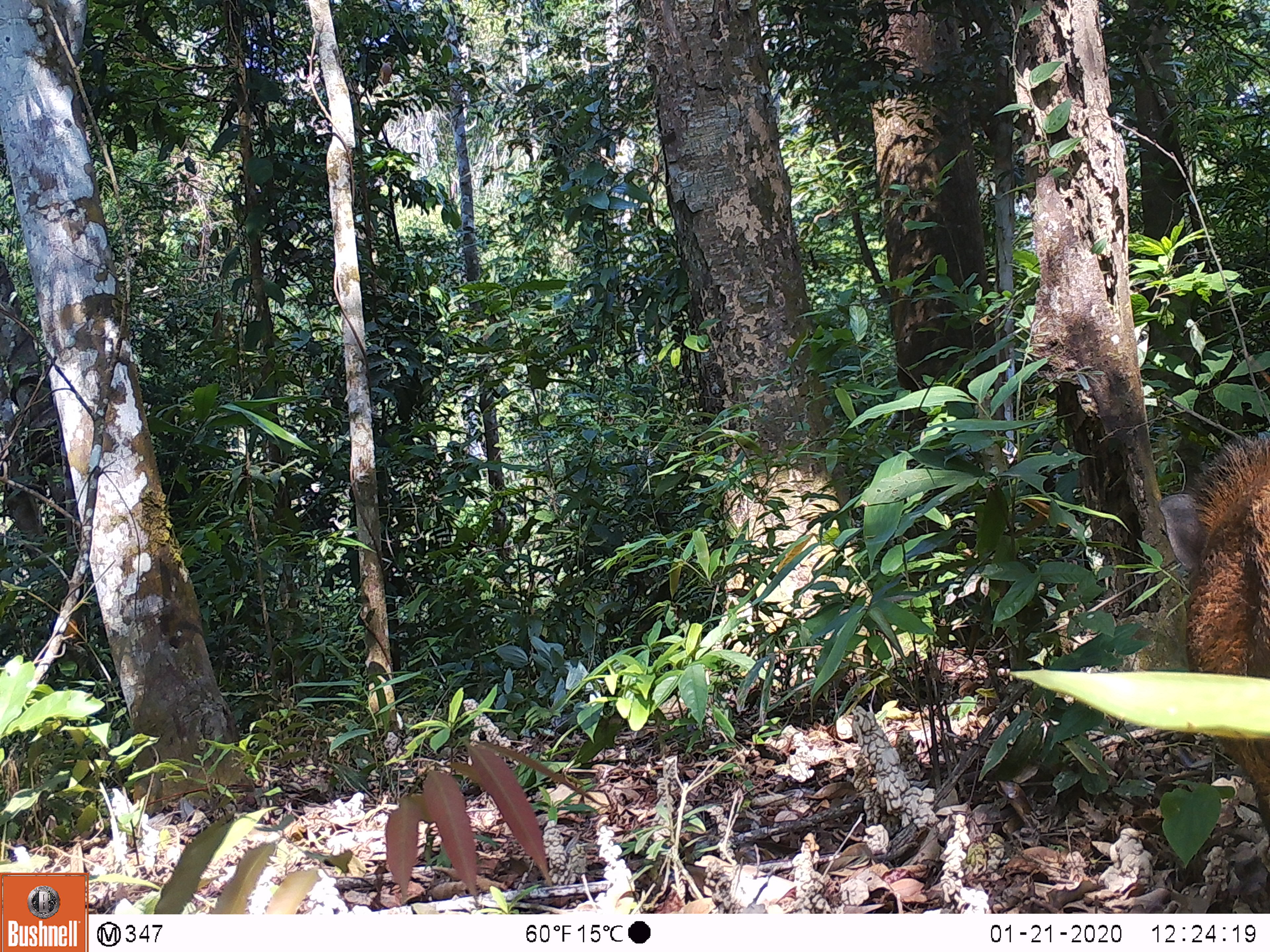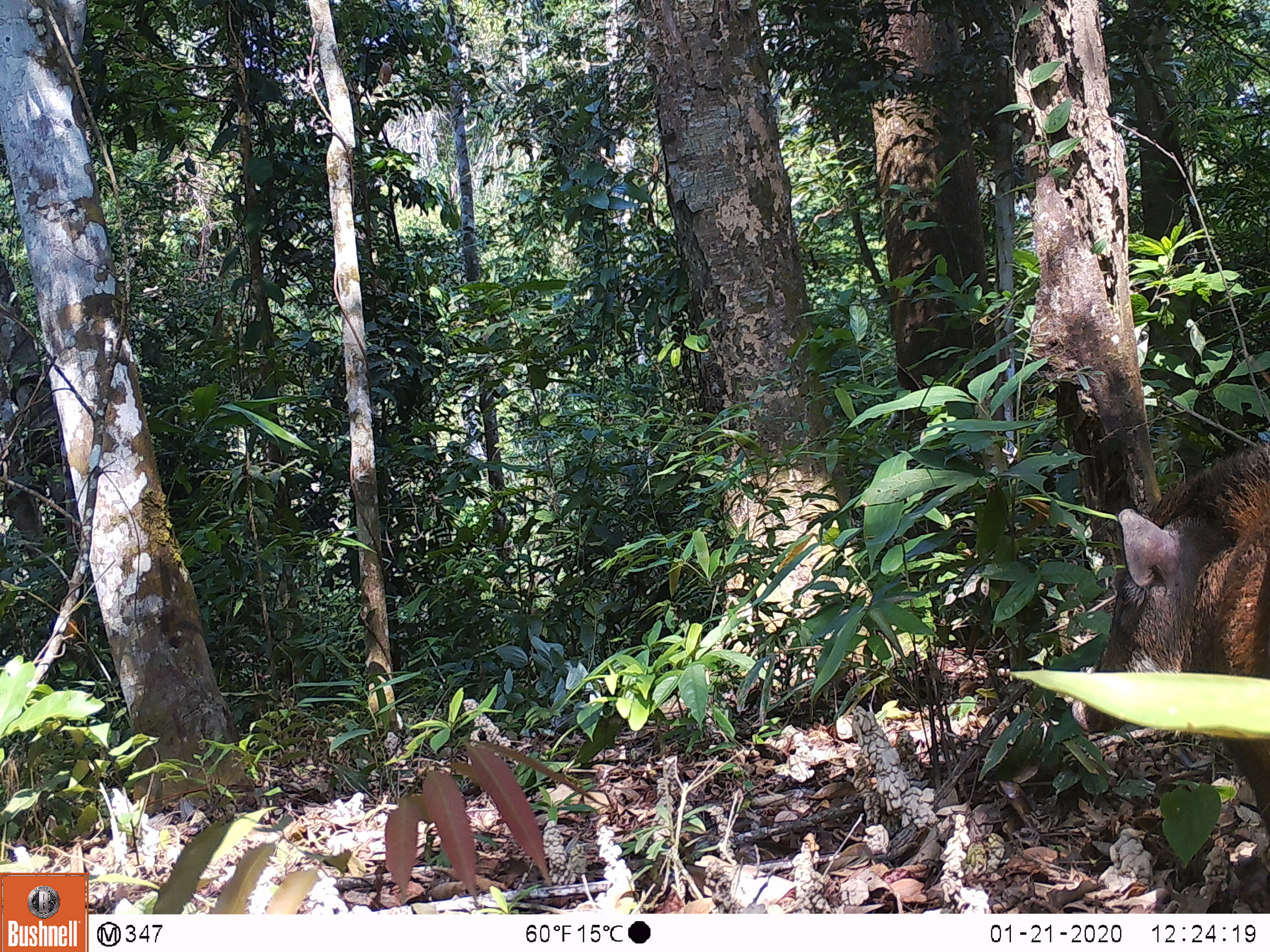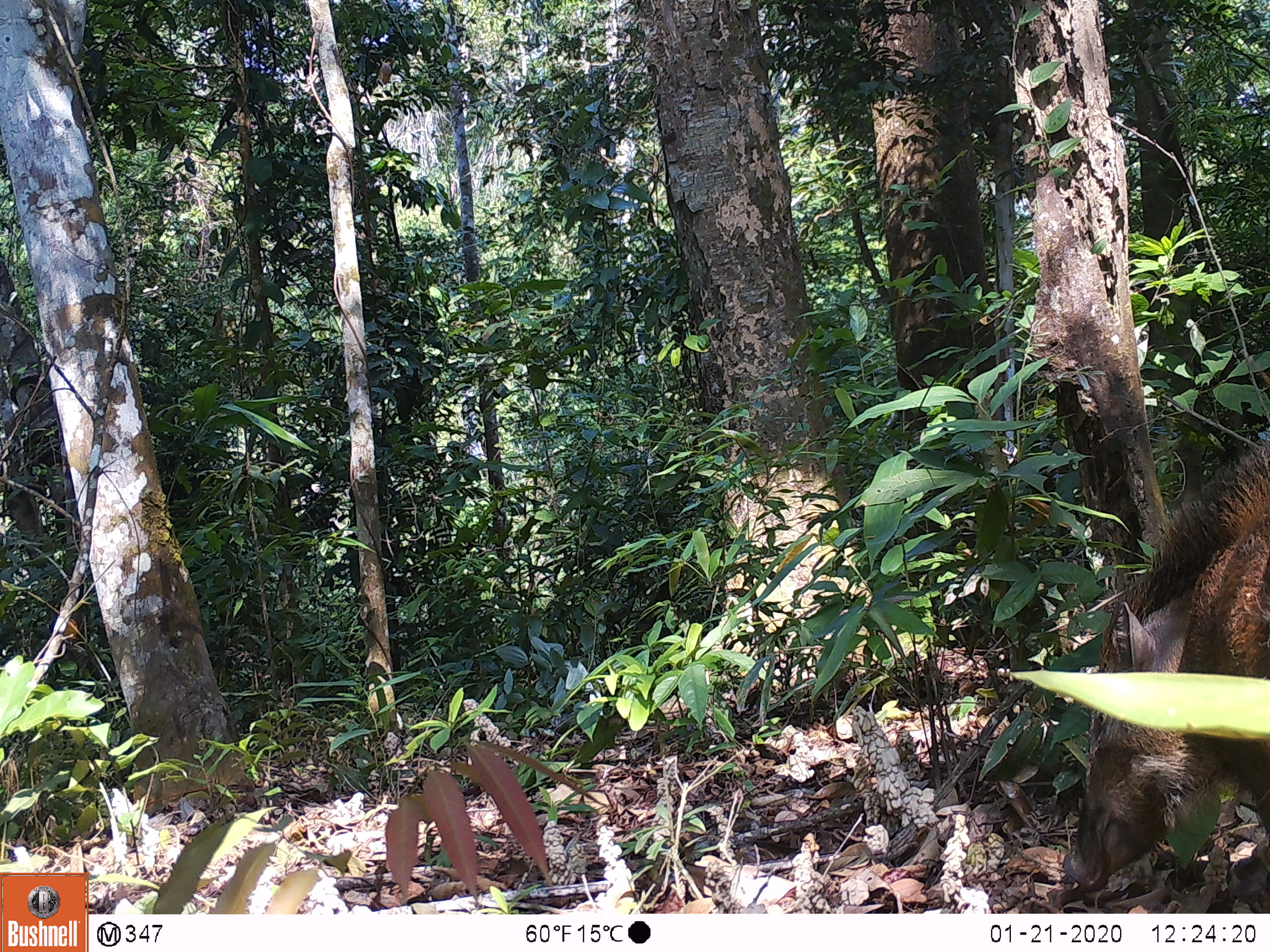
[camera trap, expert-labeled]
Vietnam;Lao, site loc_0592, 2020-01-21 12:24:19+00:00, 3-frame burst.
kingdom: Animalia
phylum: Chordata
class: Mammalia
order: Artiodactyla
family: Suidae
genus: Sus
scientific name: Sus scrofa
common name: eurasian wild pig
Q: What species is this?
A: Eurasian wild pig (Sus scrofa).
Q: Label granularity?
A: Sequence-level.